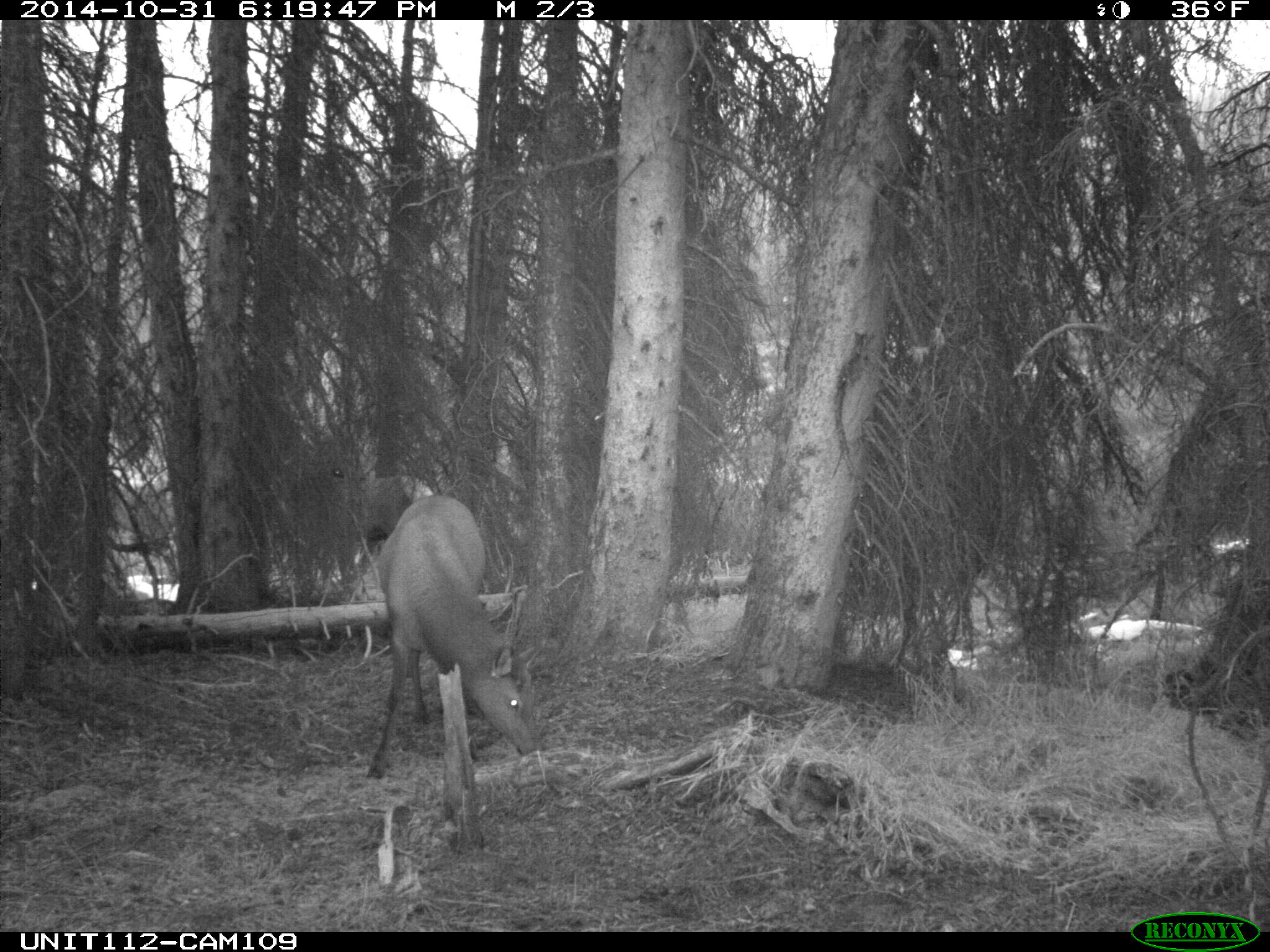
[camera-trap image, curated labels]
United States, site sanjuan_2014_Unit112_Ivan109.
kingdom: Animalia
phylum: Chordata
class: Mammalia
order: Artiodactyla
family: Cervidae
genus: Cervus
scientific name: Cervus elaphus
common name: red deer